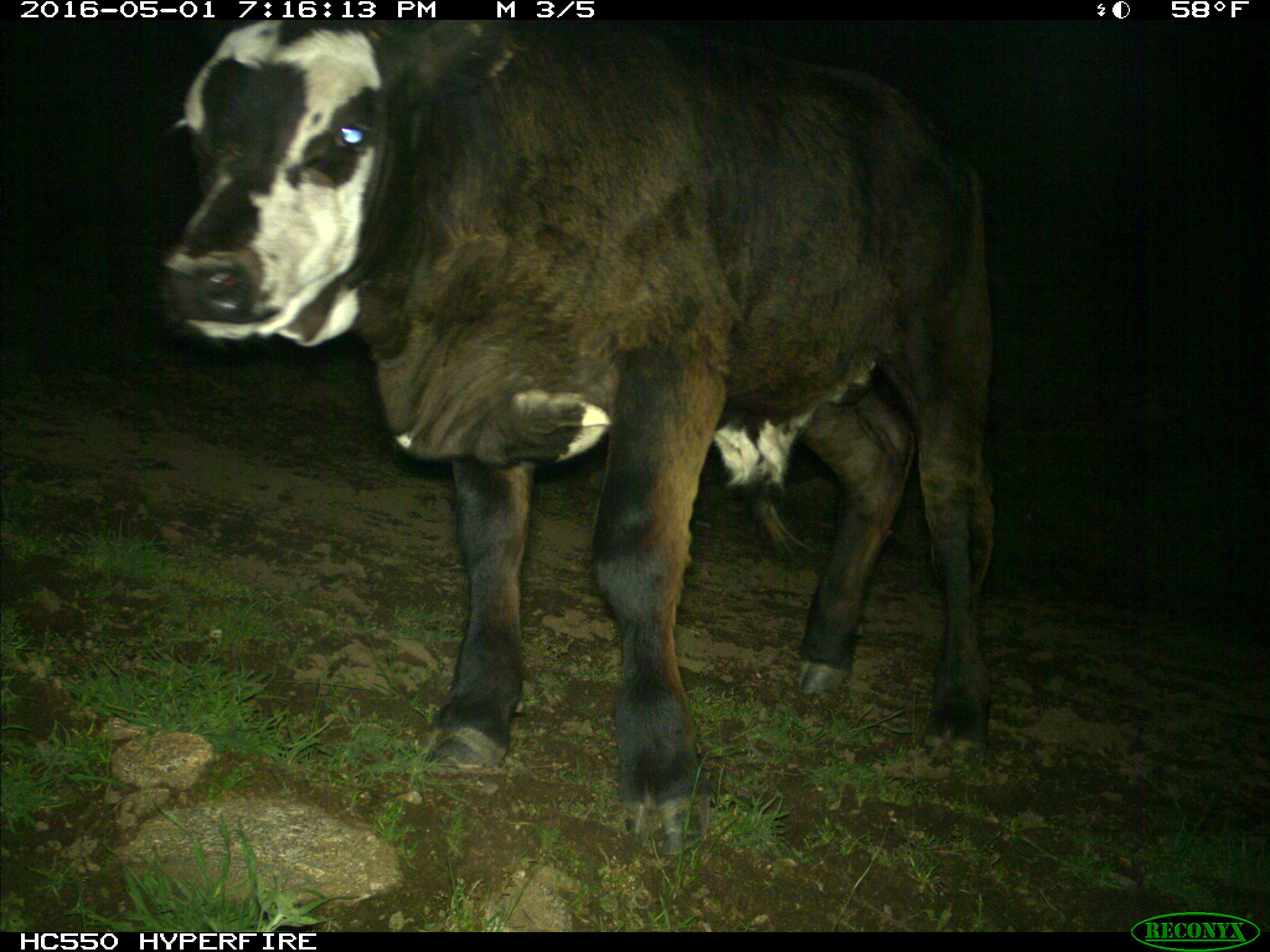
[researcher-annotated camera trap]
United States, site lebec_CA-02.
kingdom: Animalia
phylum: Chordata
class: Mammalia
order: Artiodactyla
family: Bovidae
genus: Bos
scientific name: Bos taurus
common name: domestic cow